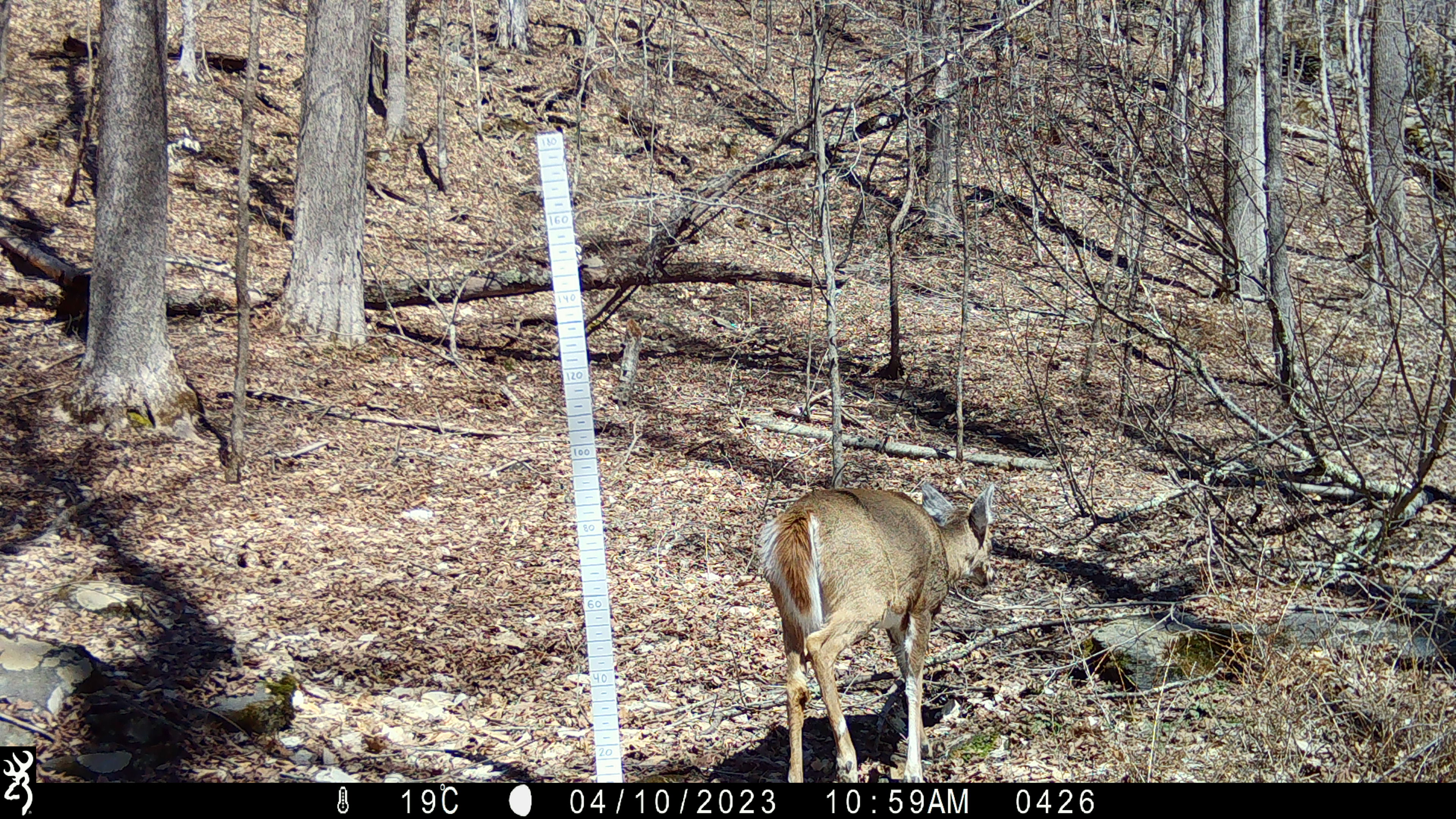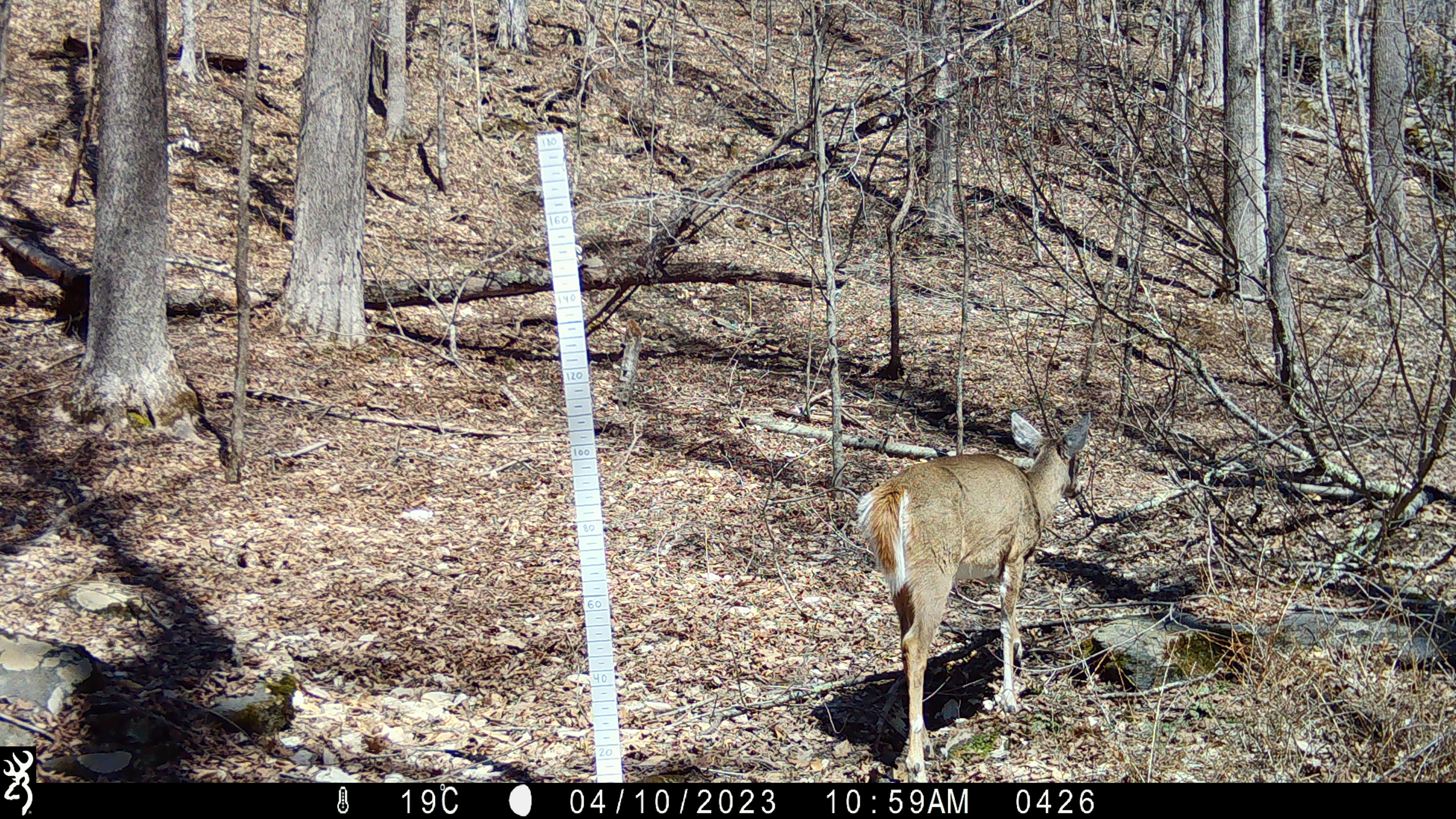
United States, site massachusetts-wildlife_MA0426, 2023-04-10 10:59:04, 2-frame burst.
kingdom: Animalia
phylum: Chordata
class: Mammalia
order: Artiodactyla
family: Cervidae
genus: Odocoileus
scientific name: Odocoileus virginianus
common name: white-tailed deer